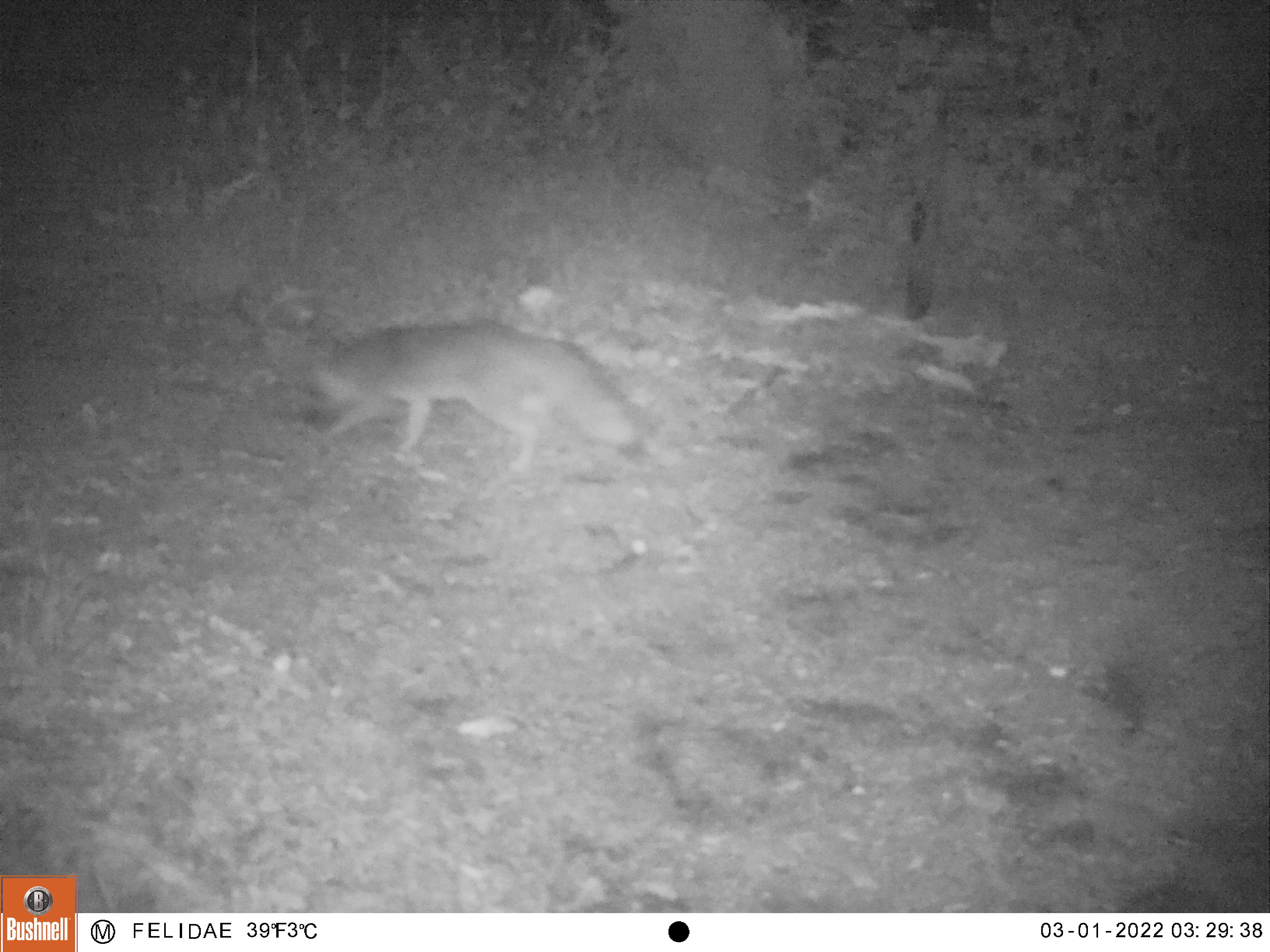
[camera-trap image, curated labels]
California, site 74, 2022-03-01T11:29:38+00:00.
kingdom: Animalia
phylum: Chordata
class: Mammalia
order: Carnivora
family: Canidae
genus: Urocyon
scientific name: Urocyon cinereoargenteus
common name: gray fox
Gray fox (Urocyon cinereoargenteus).